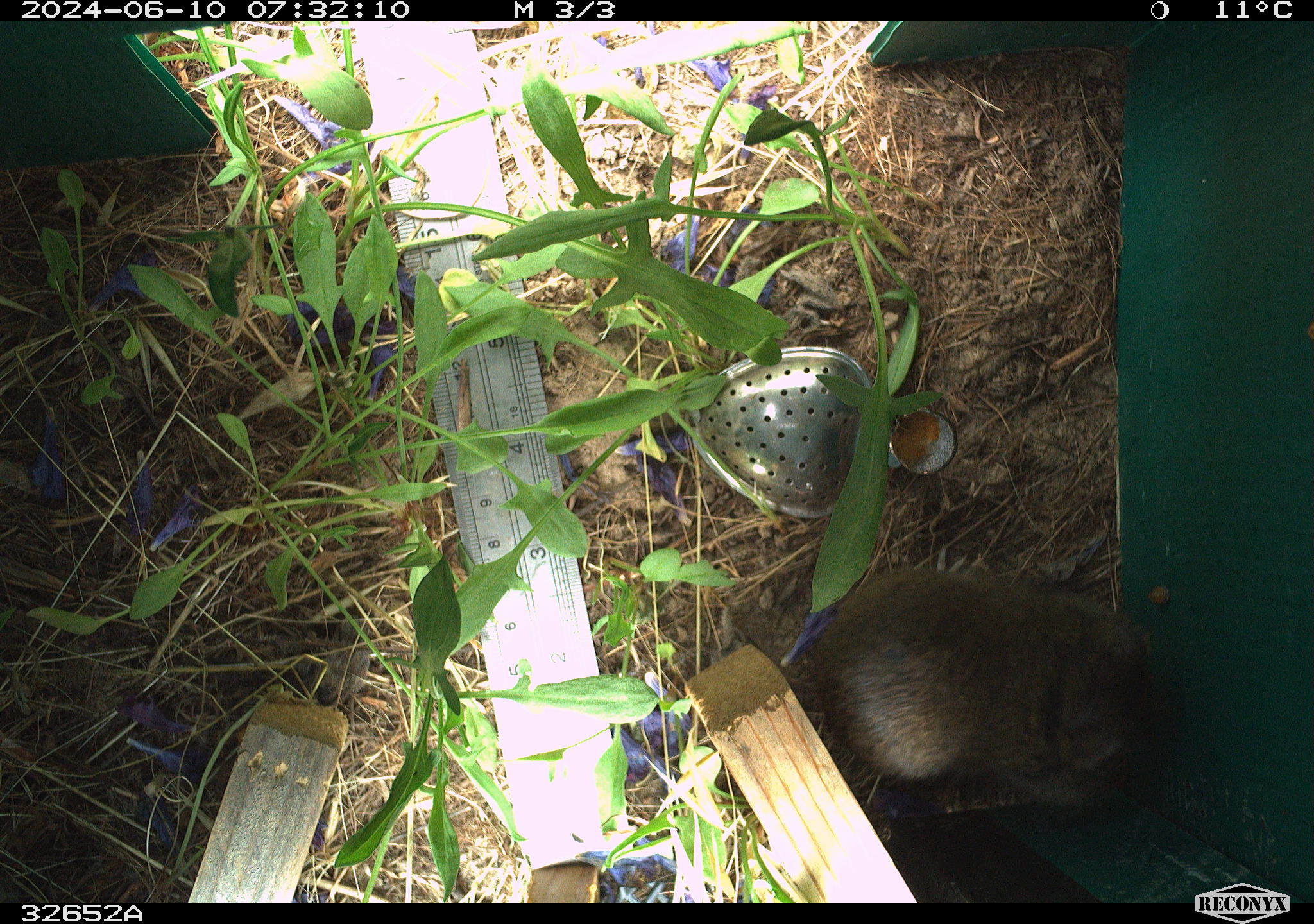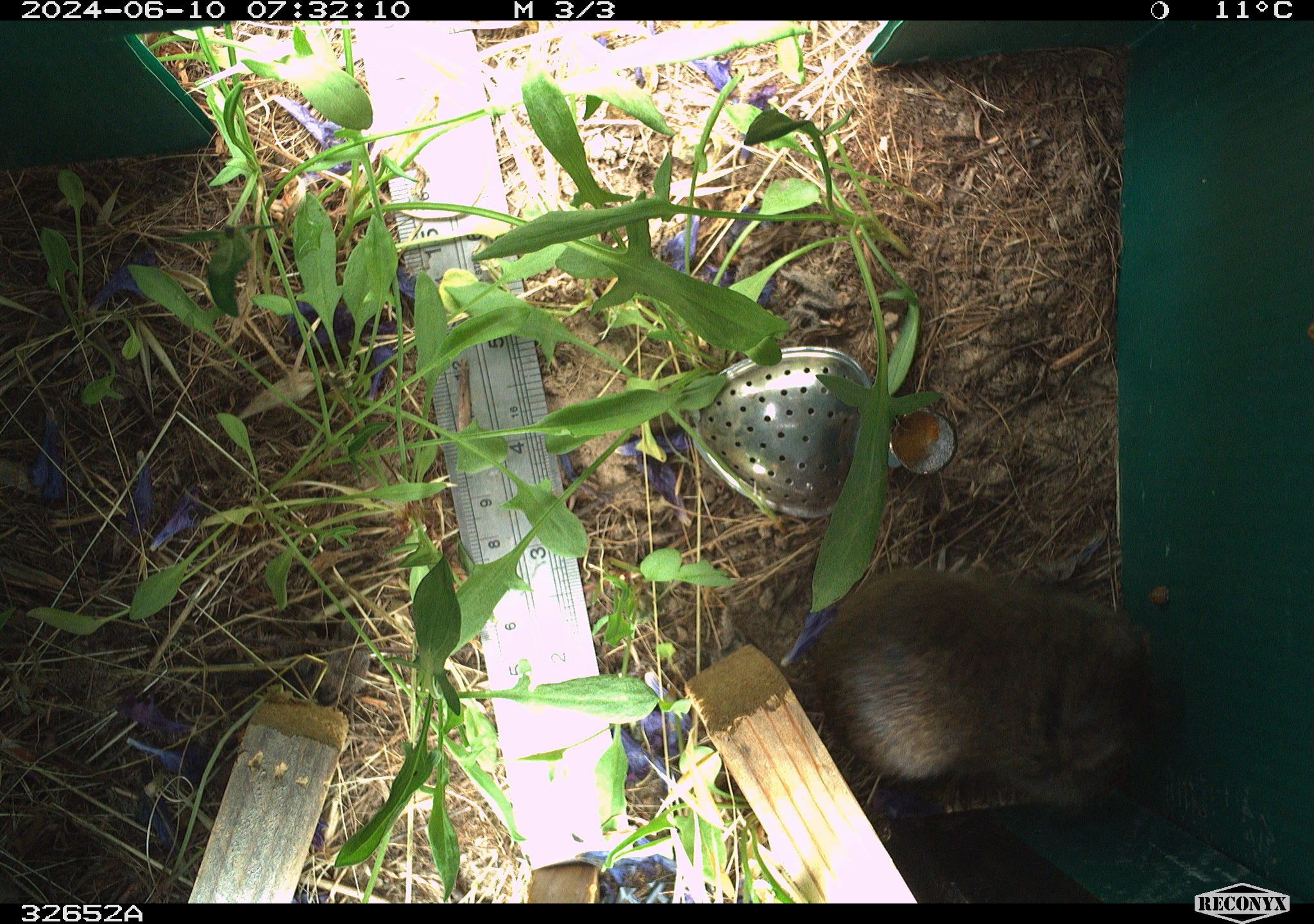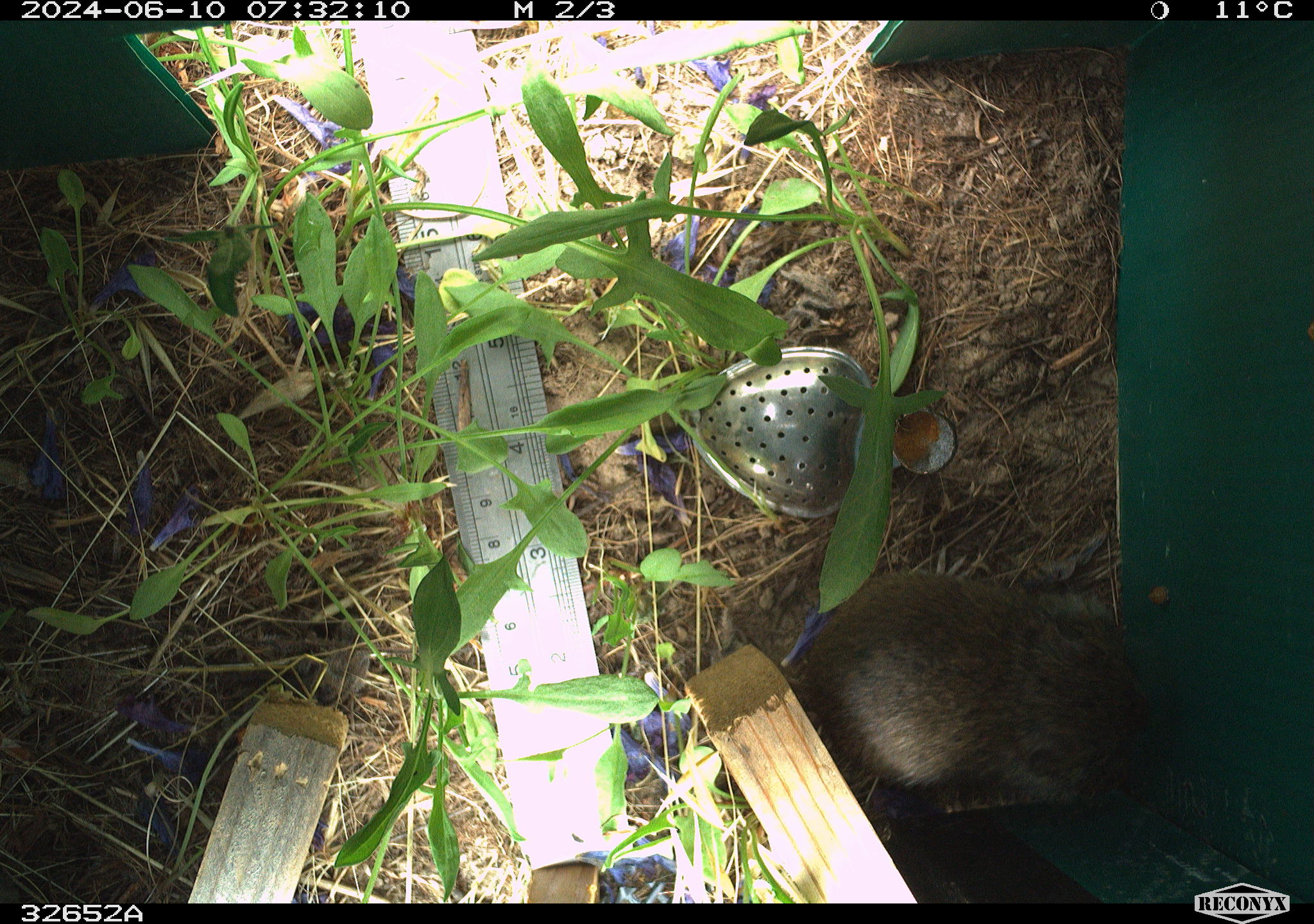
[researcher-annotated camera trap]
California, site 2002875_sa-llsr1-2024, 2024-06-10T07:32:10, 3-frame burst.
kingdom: Animalia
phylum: Chordata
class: Mammalia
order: Rodentia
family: Cricetidae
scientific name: Arvicolinae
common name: voles, lemmings, and muskrats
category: arvicolinae subfamily